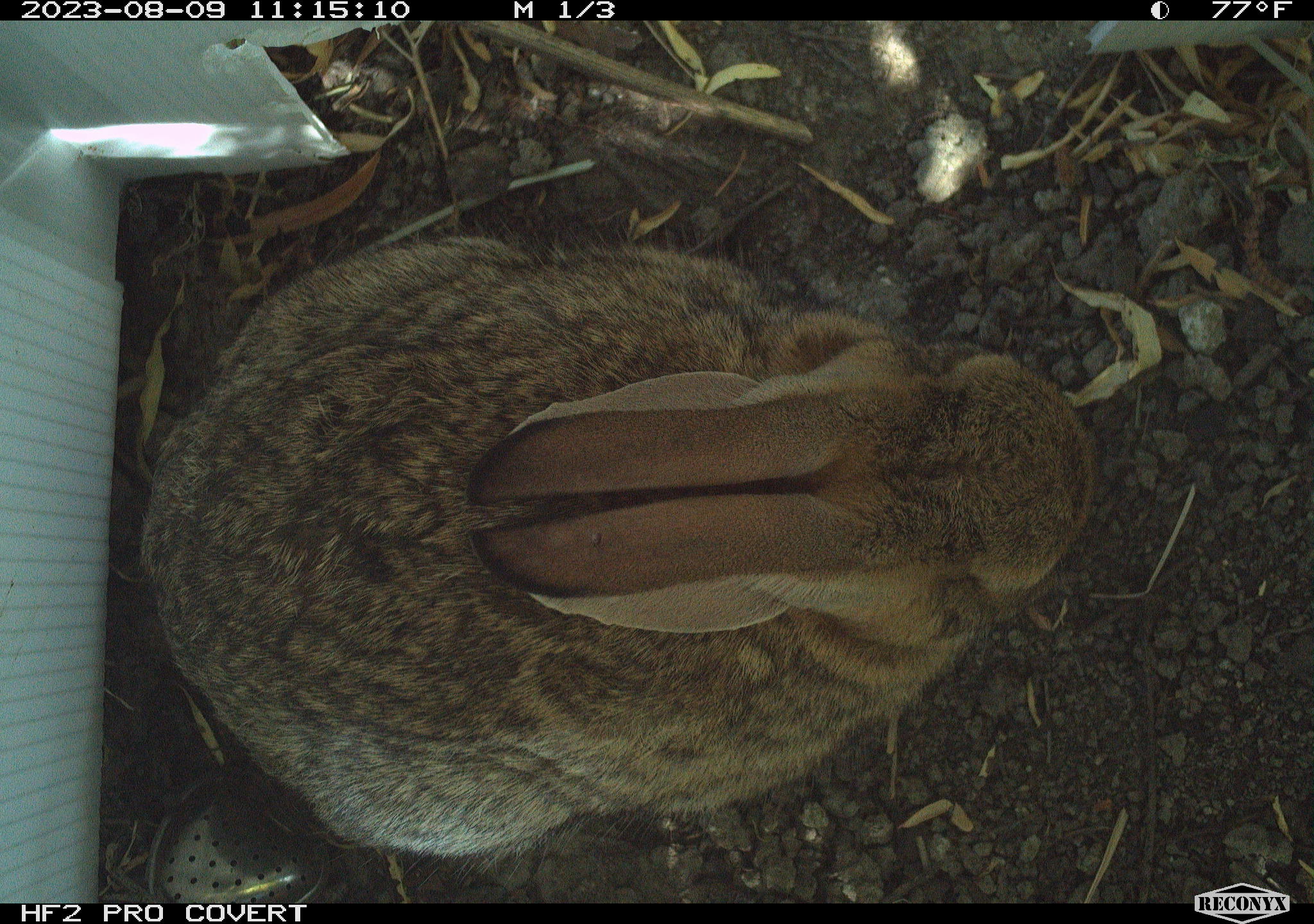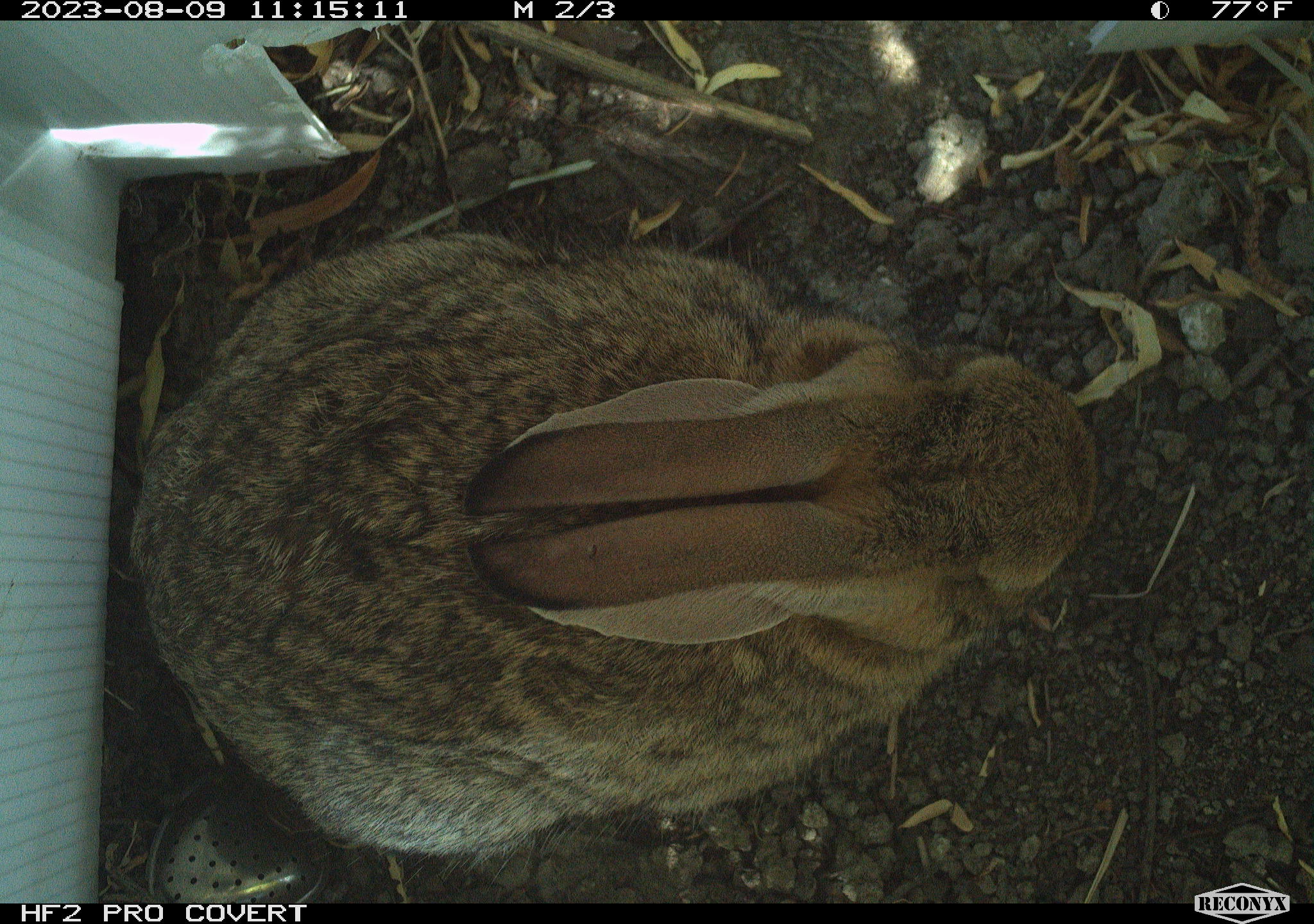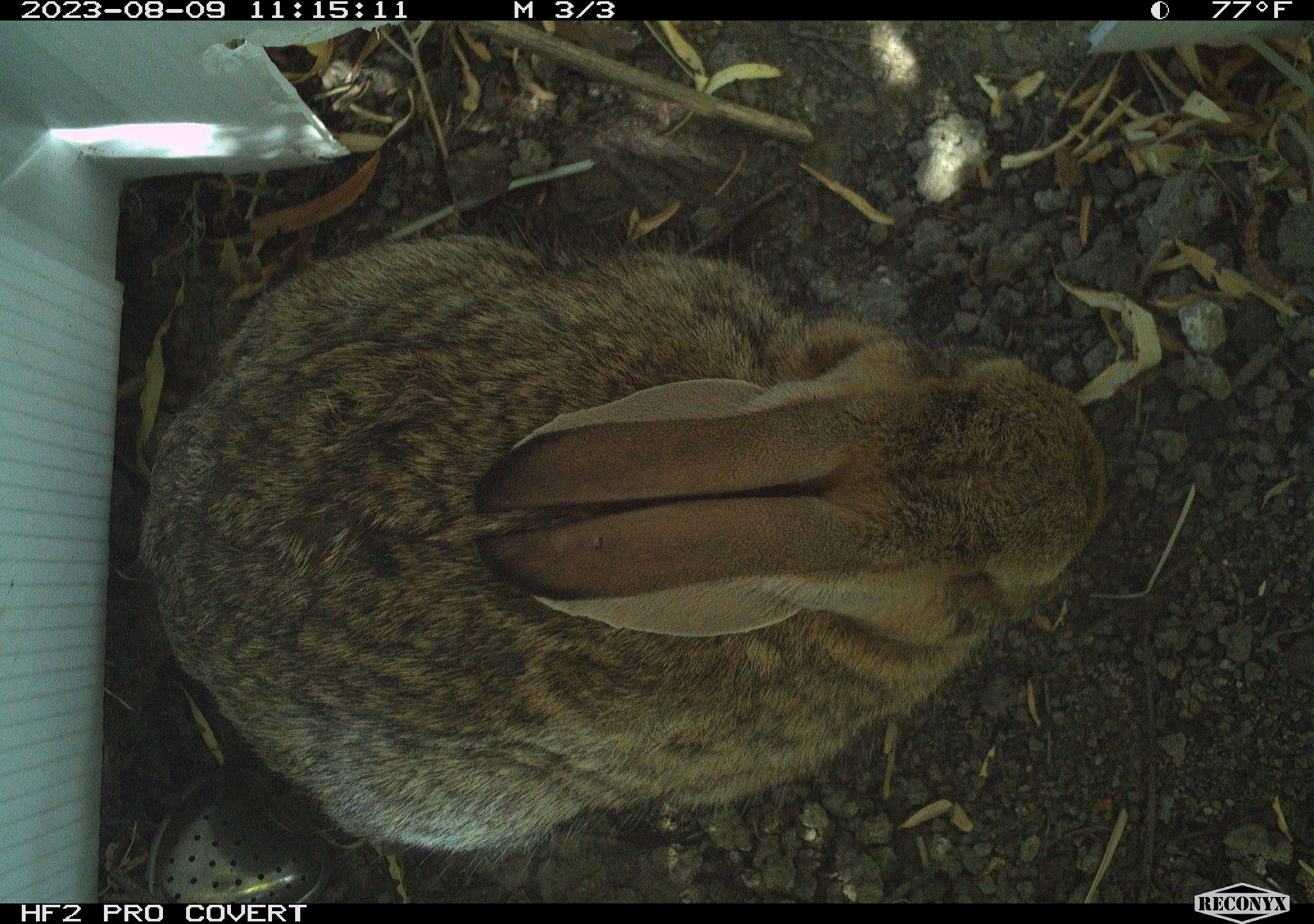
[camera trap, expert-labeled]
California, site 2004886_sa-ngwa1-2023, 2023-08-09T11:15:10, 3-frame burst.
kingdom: Animalia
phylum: Chordata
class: Mammalia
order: Lagomorpha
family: Leporidae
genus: Sylvilagus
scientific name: Sylvilagus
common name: cottontail rabbits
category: sylvilagus species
Sylvilagus species (cottontail rabbits) (Sylvilagus).